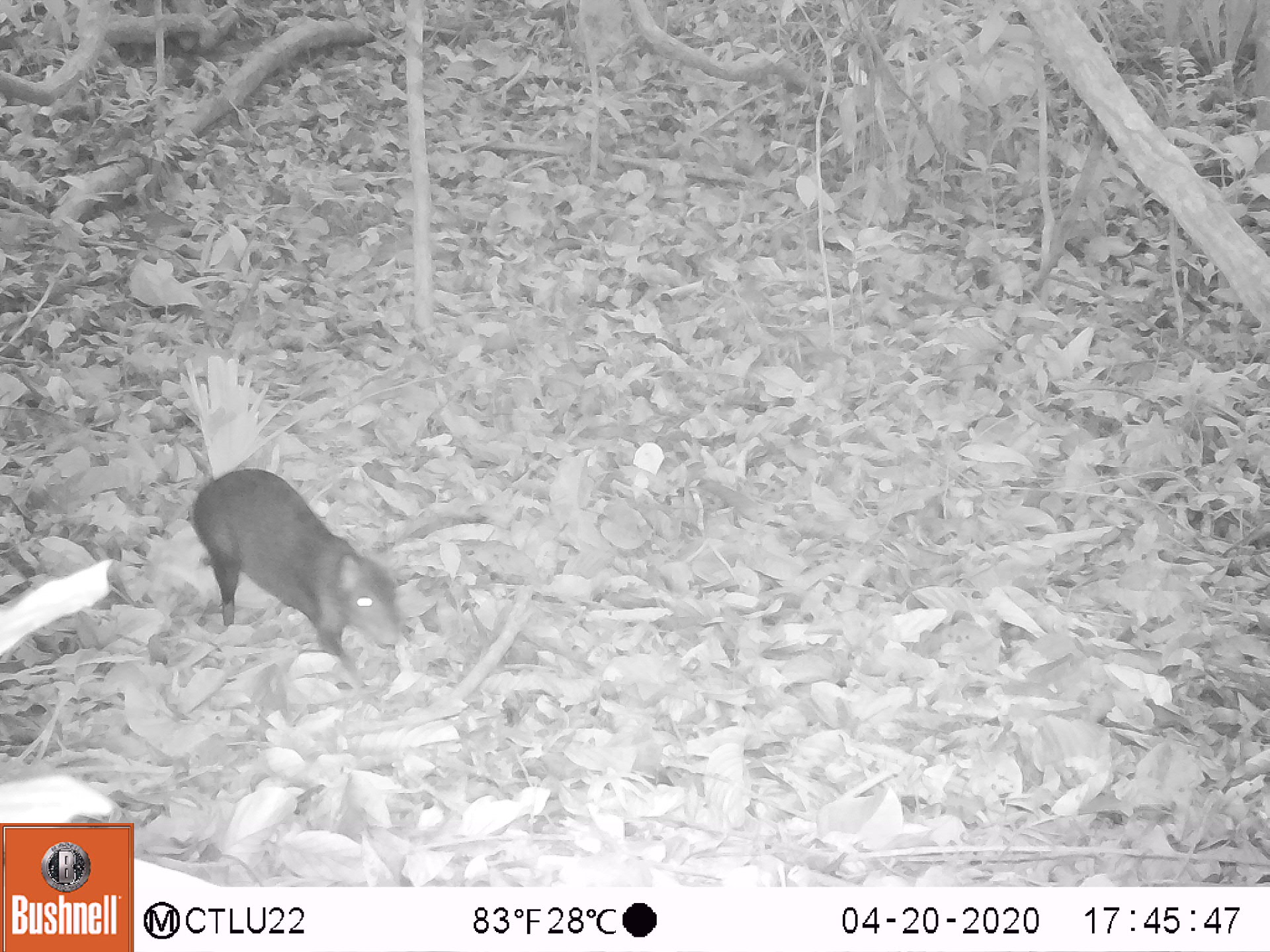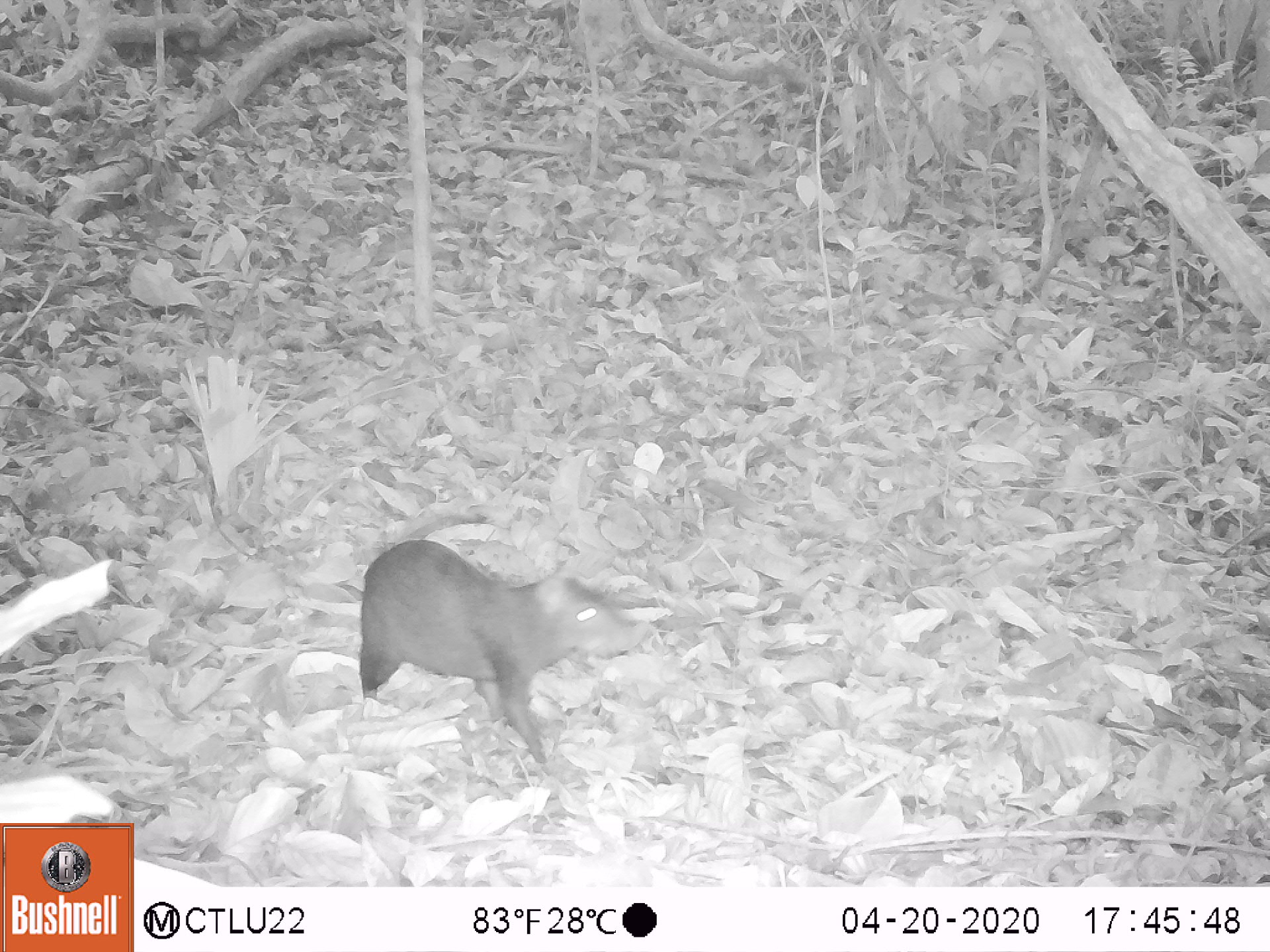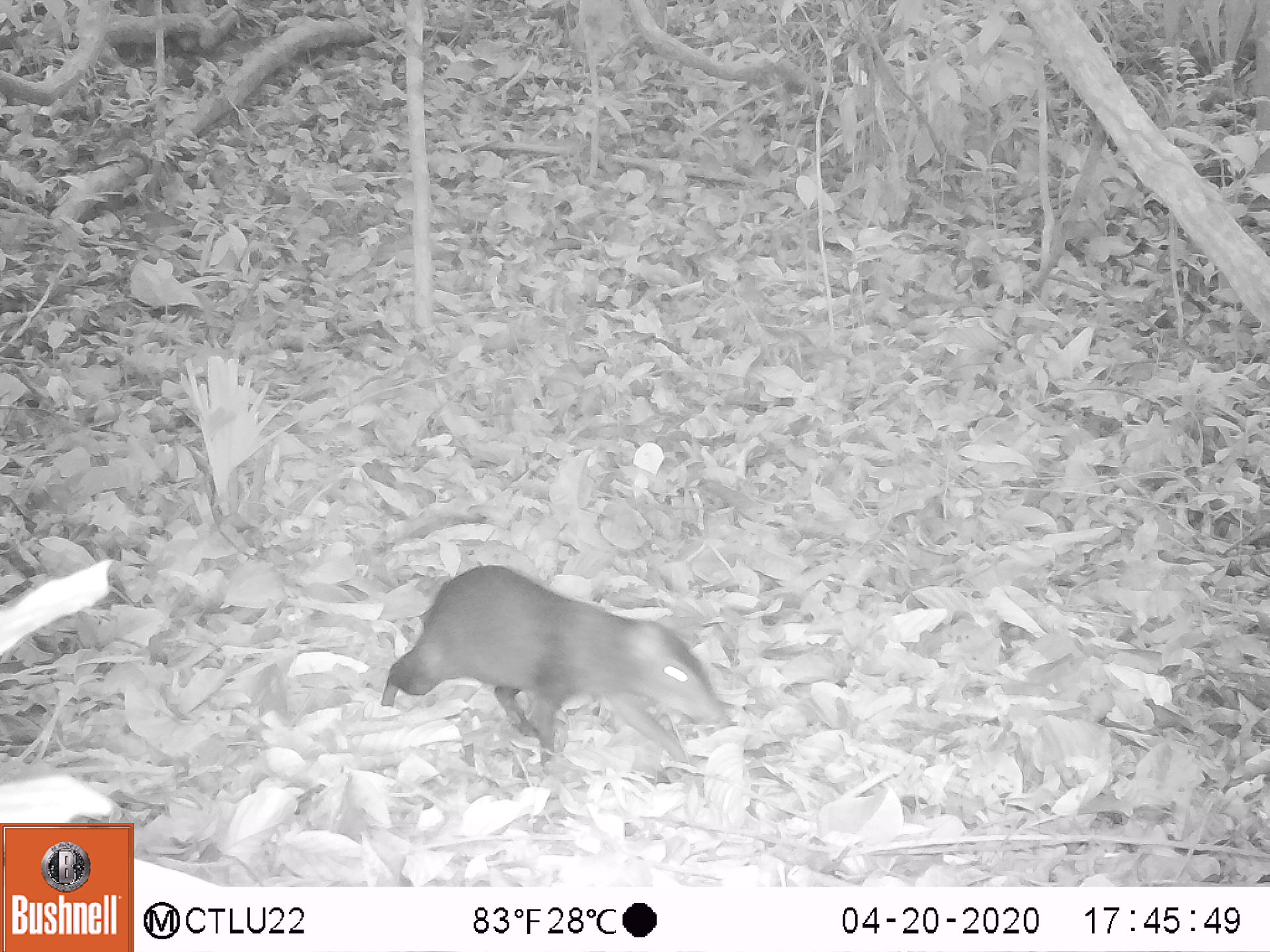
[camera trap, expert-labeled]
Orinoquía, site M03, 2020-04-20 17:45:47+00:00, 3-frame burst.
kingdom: Animalia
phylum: Chordata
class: Mammalia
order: Rodentia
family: Dasyproctidae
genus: Dasyprocta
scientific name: Dasyprocta fuliginosa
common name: black agouti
Black agouti (Dasyprocta fuliginosa).